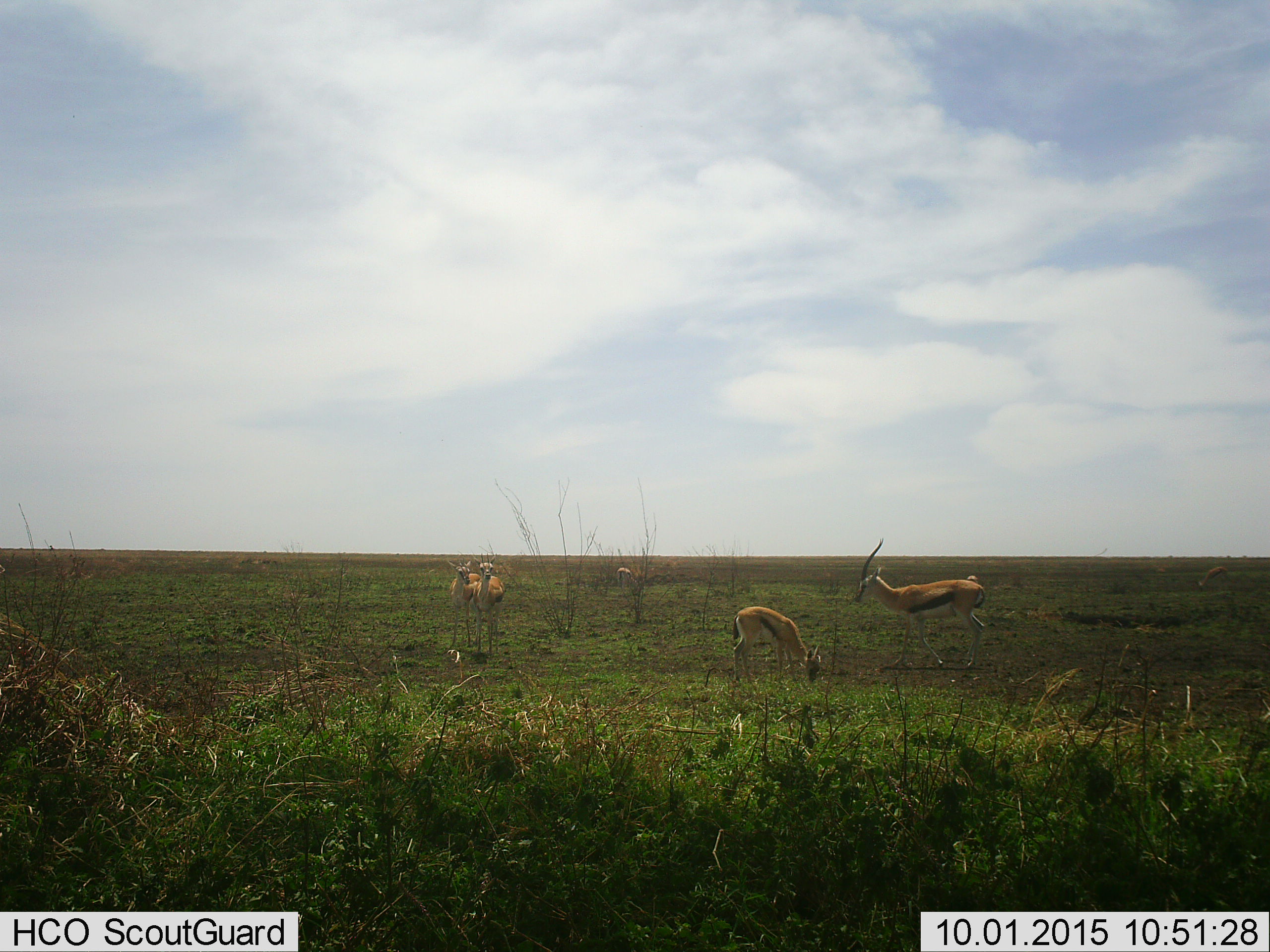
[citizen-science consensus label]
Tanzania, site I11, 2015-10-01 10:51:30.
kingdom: Animalia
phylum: Chordata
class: Mammalia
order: Artiodactyla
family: Bovidae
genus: Eudorcas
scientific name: Eudorcas thomsonii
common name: thomson's gazelle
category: gazellethomsons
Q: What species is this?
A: Gazellethomsons (thomson's gazelle) (Eudorcas thomsonii).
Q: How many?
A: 5.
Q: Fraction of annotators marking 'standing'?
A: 100%.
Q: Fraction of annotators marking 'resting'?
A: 0%.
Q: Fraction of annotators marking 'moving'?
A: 30%.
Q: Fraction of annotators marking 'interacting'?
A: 0%.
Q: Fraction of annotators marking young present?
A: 20%.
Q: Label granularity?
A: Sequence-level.